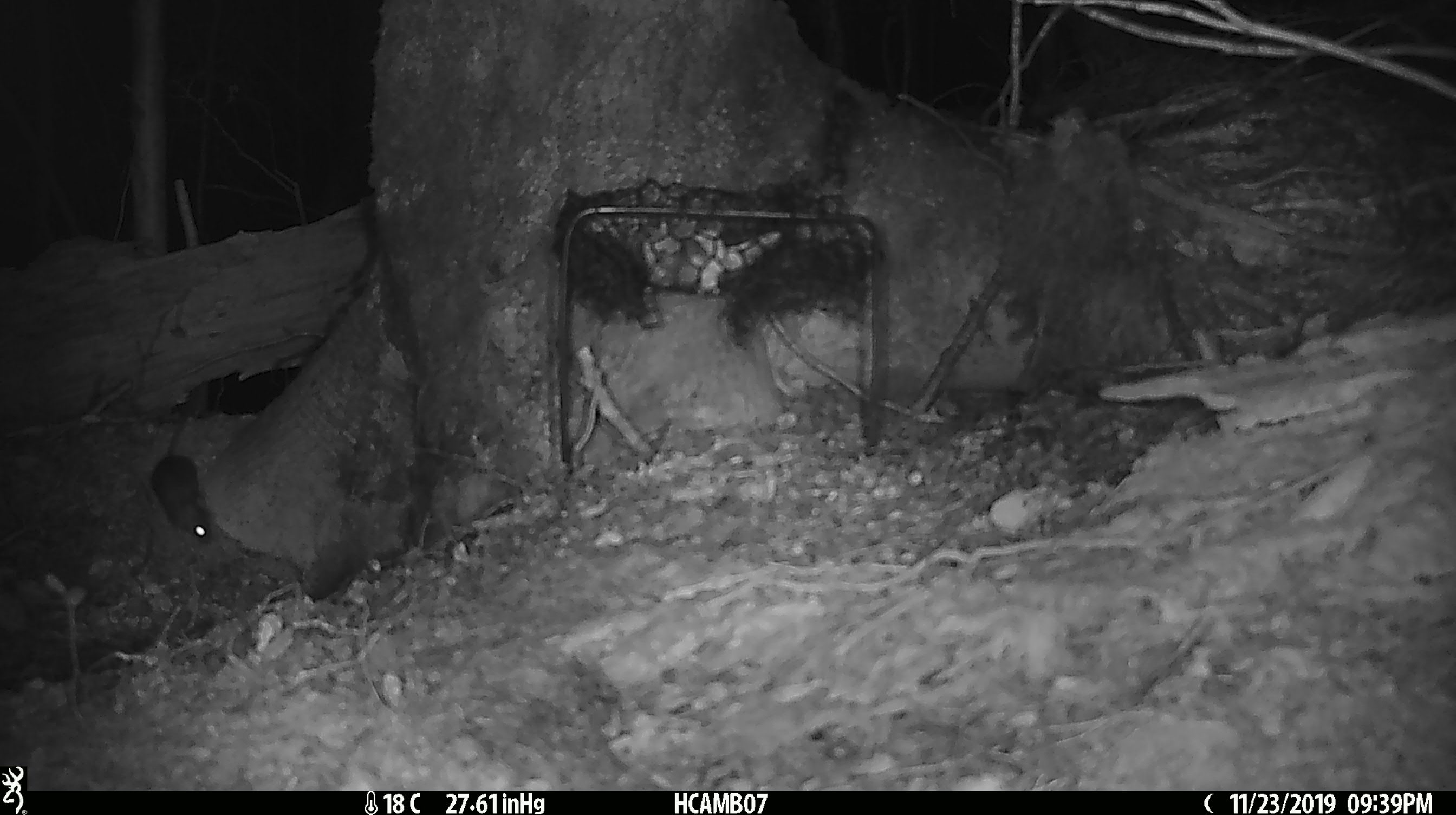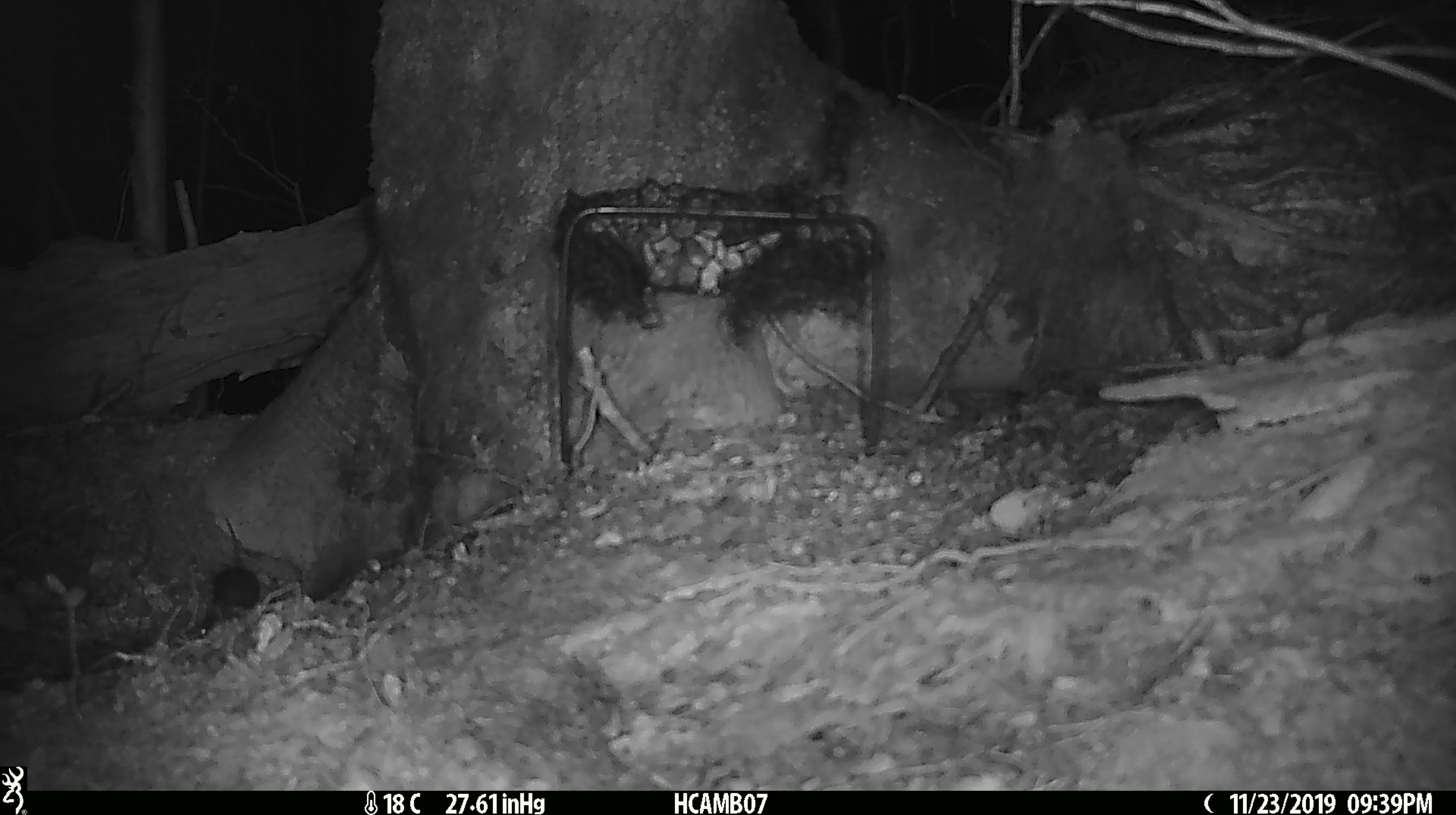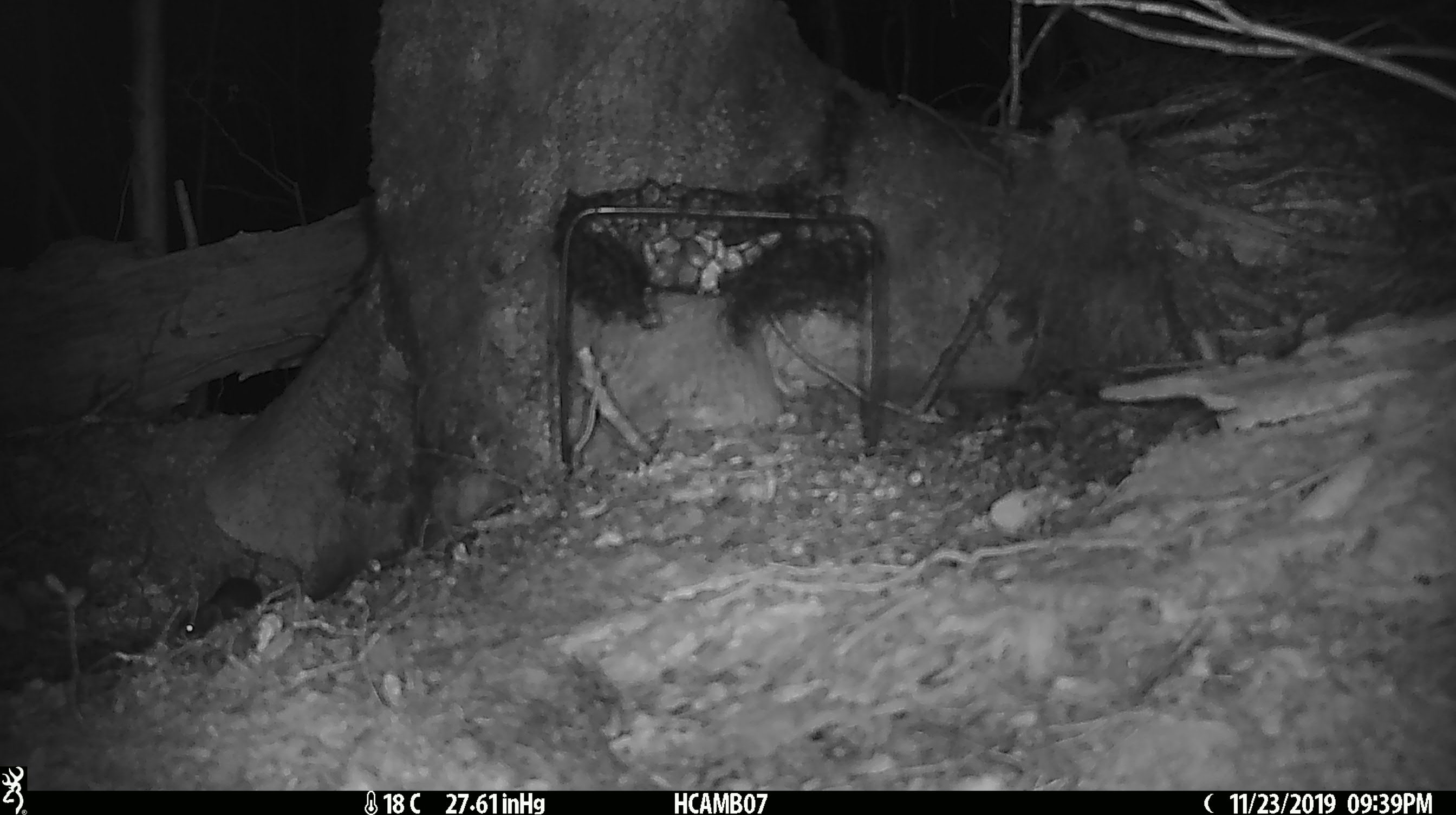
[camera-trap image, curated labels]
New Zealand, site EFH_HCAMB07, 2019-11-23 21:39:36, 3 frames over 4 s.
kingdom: Animalia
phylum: Chordata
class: Mammalia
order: Rodentia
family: Muridae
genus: Mus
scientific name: Mus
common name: mouse